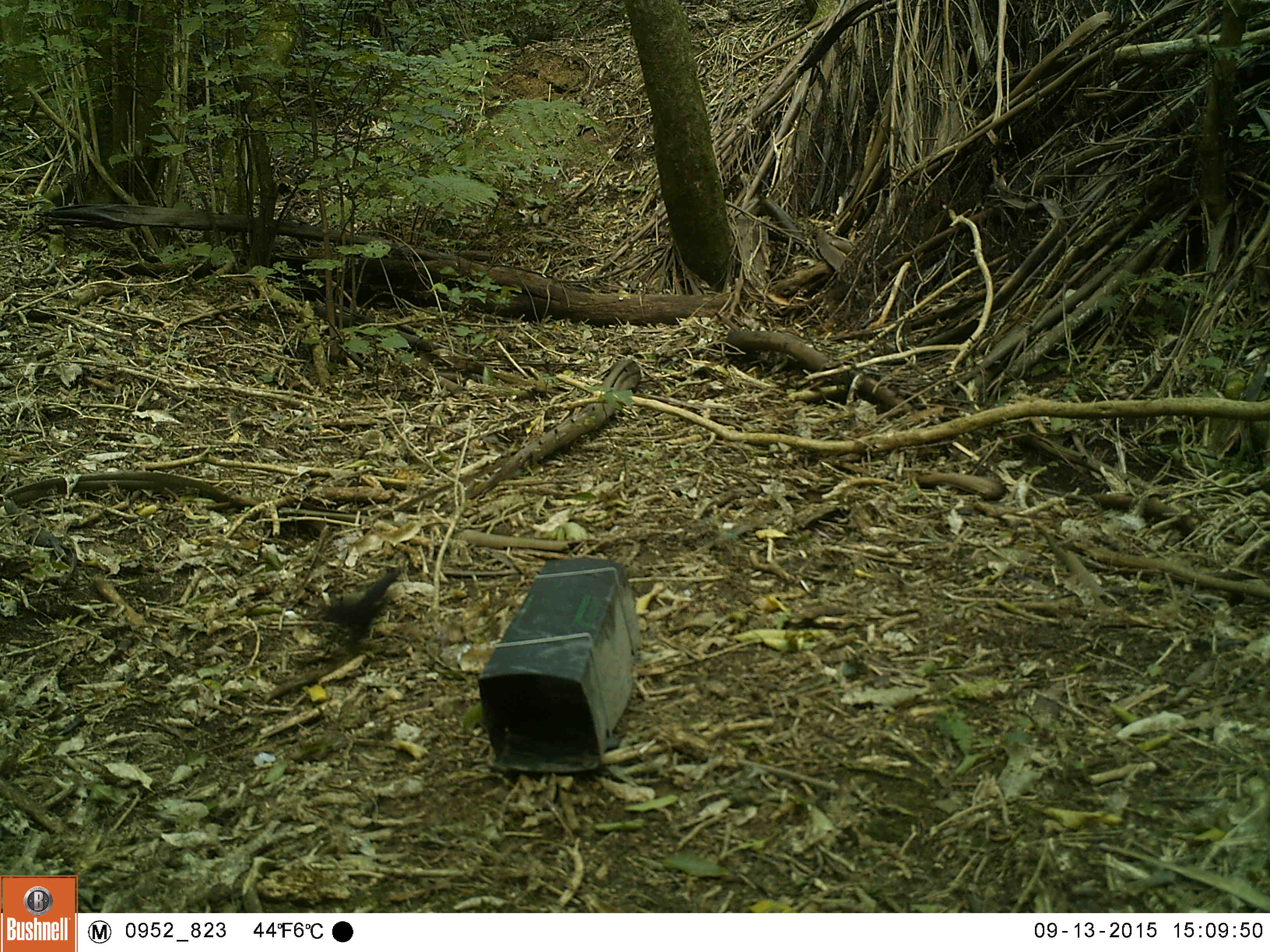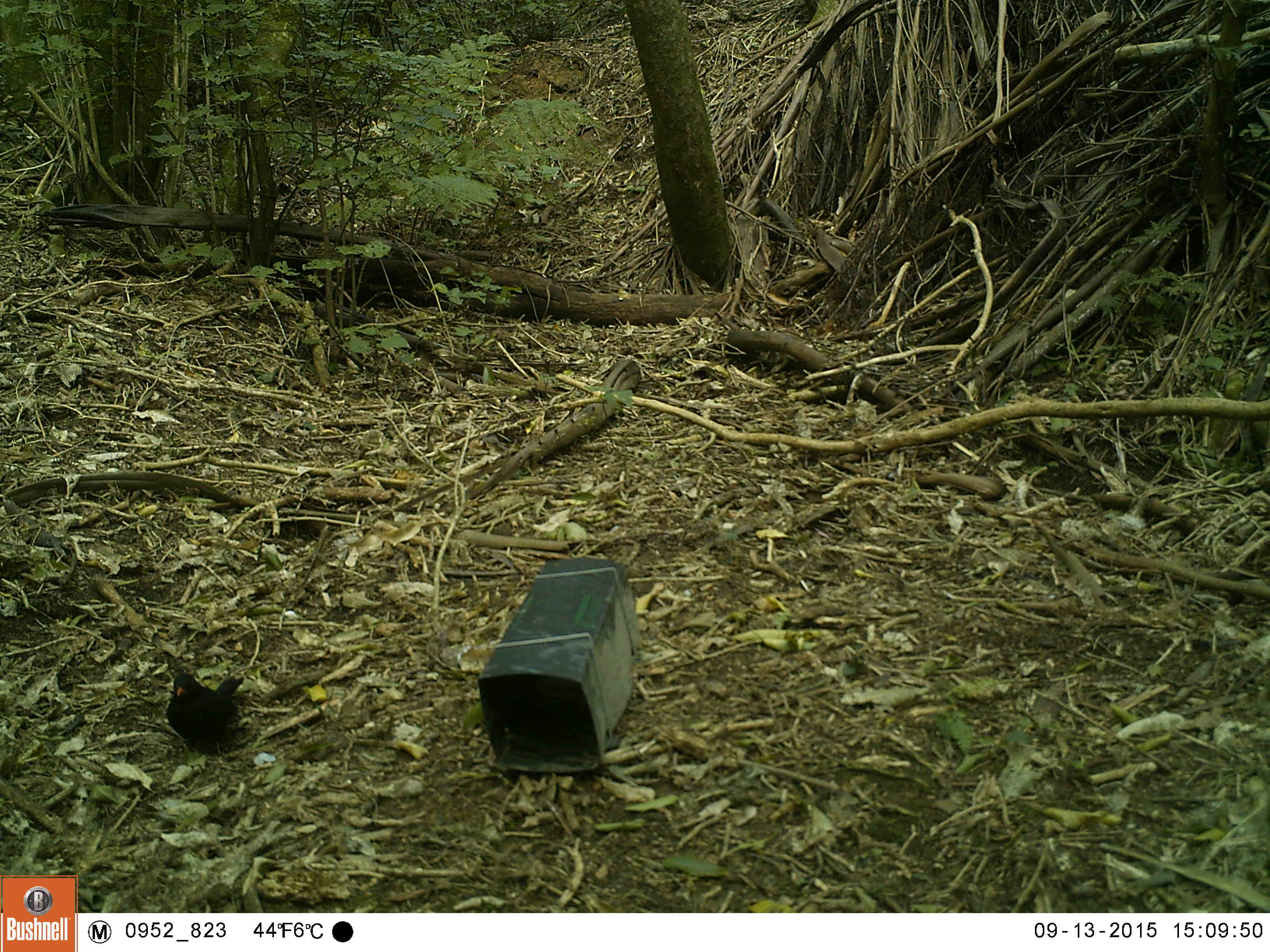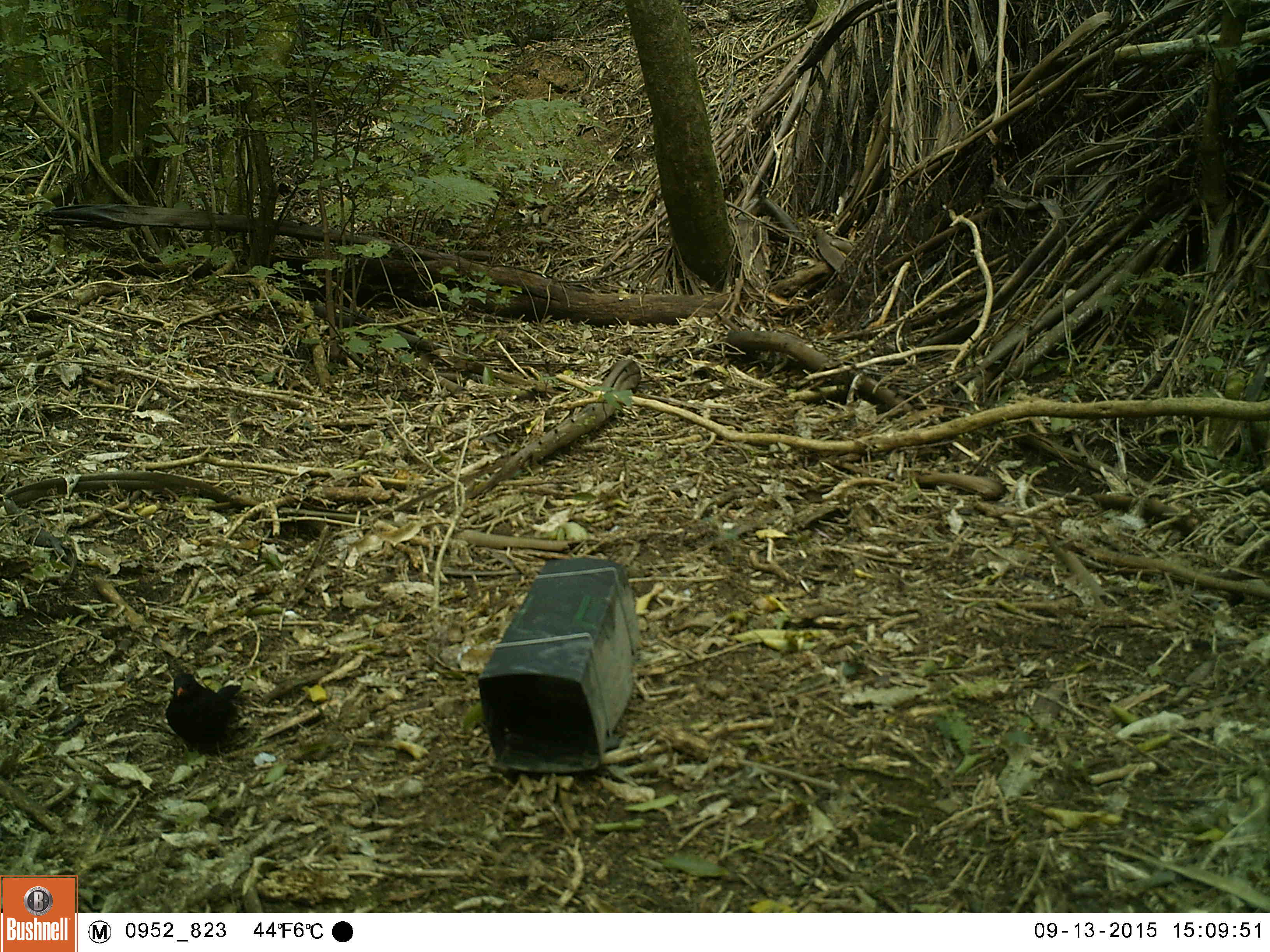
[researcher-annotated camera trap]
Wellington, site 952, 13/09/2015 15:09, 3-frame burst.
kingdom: Animalia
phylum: Chordata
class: Aves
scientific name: Aves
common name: bird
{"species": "bird (Aves)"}